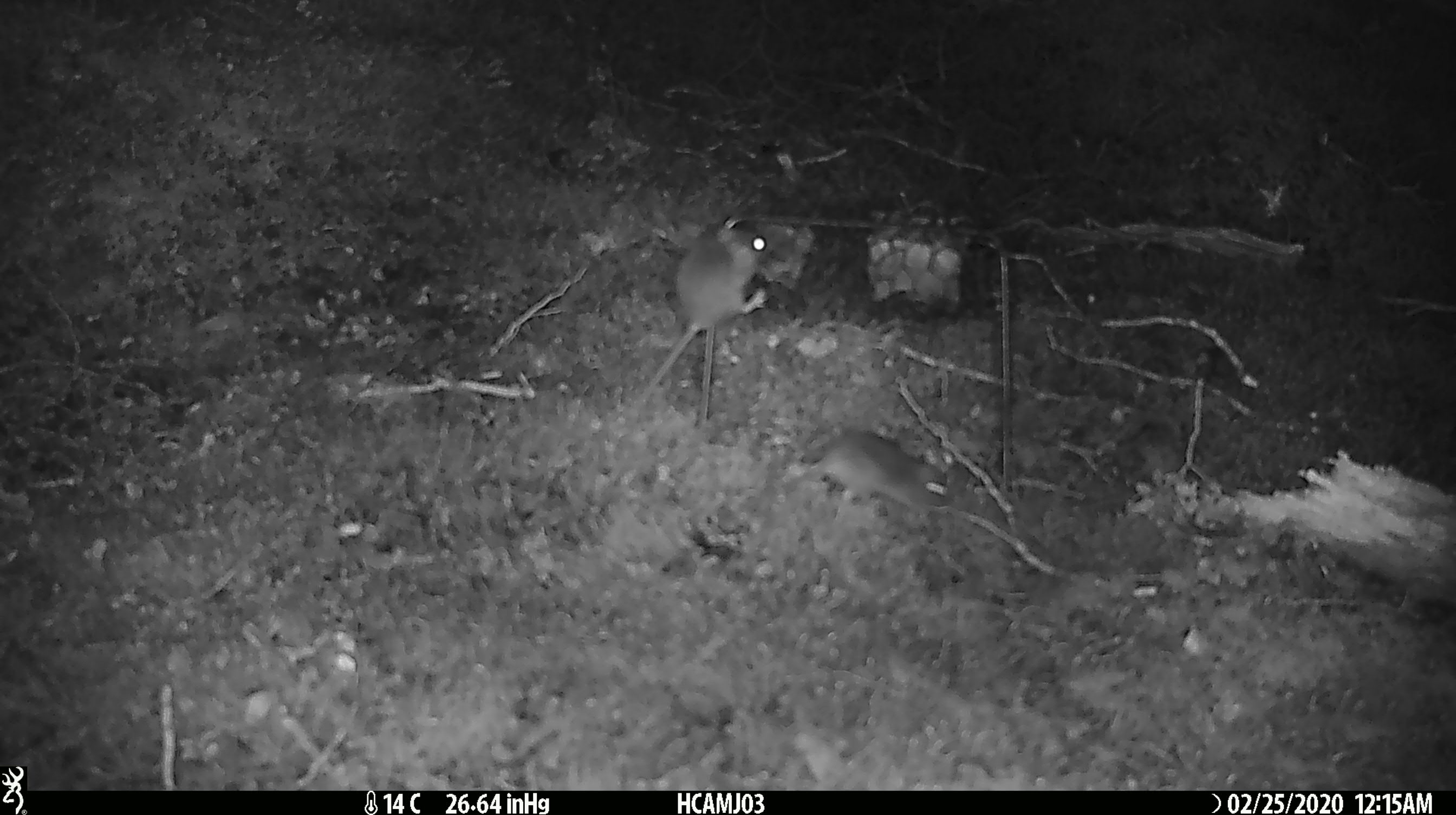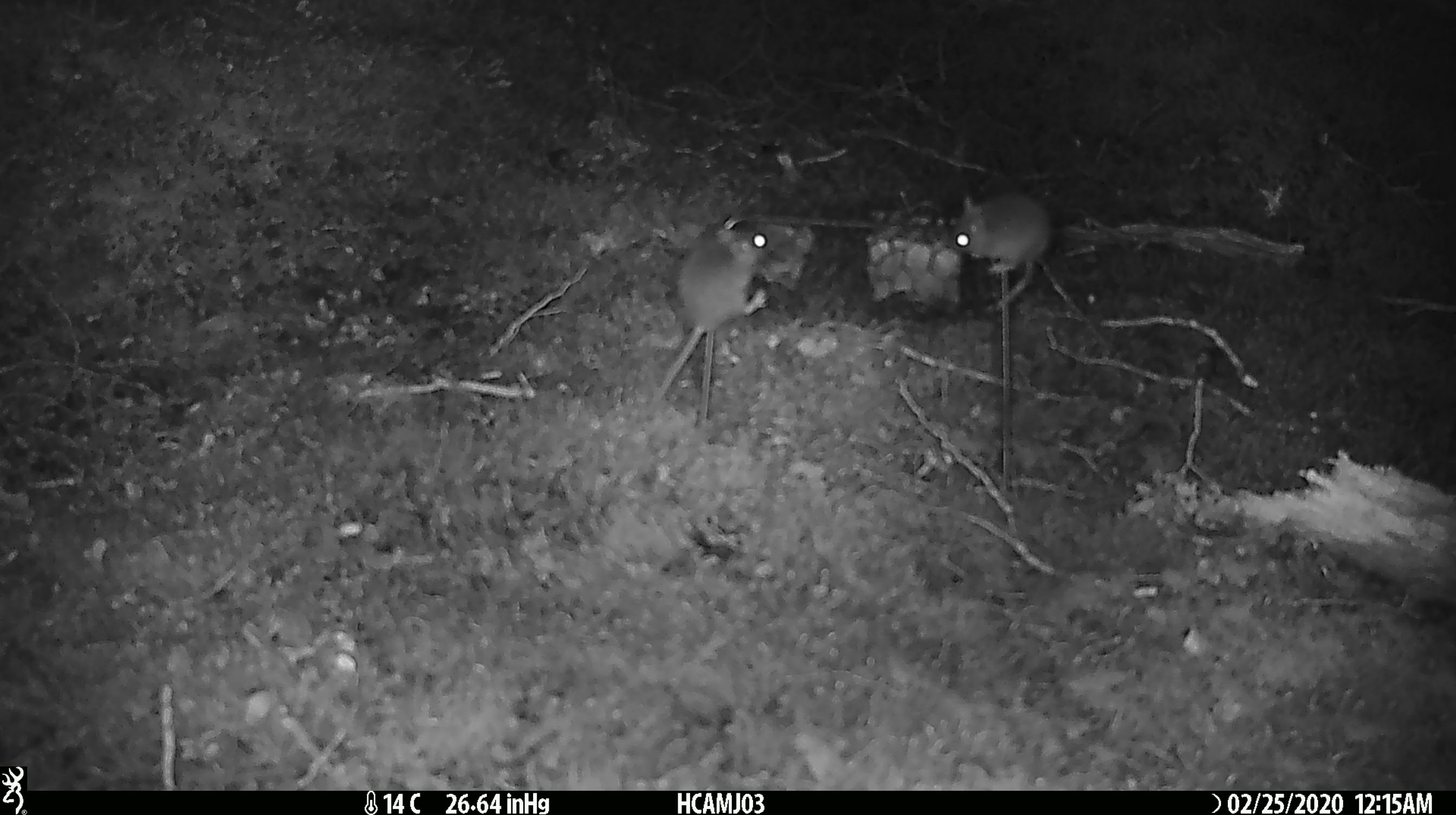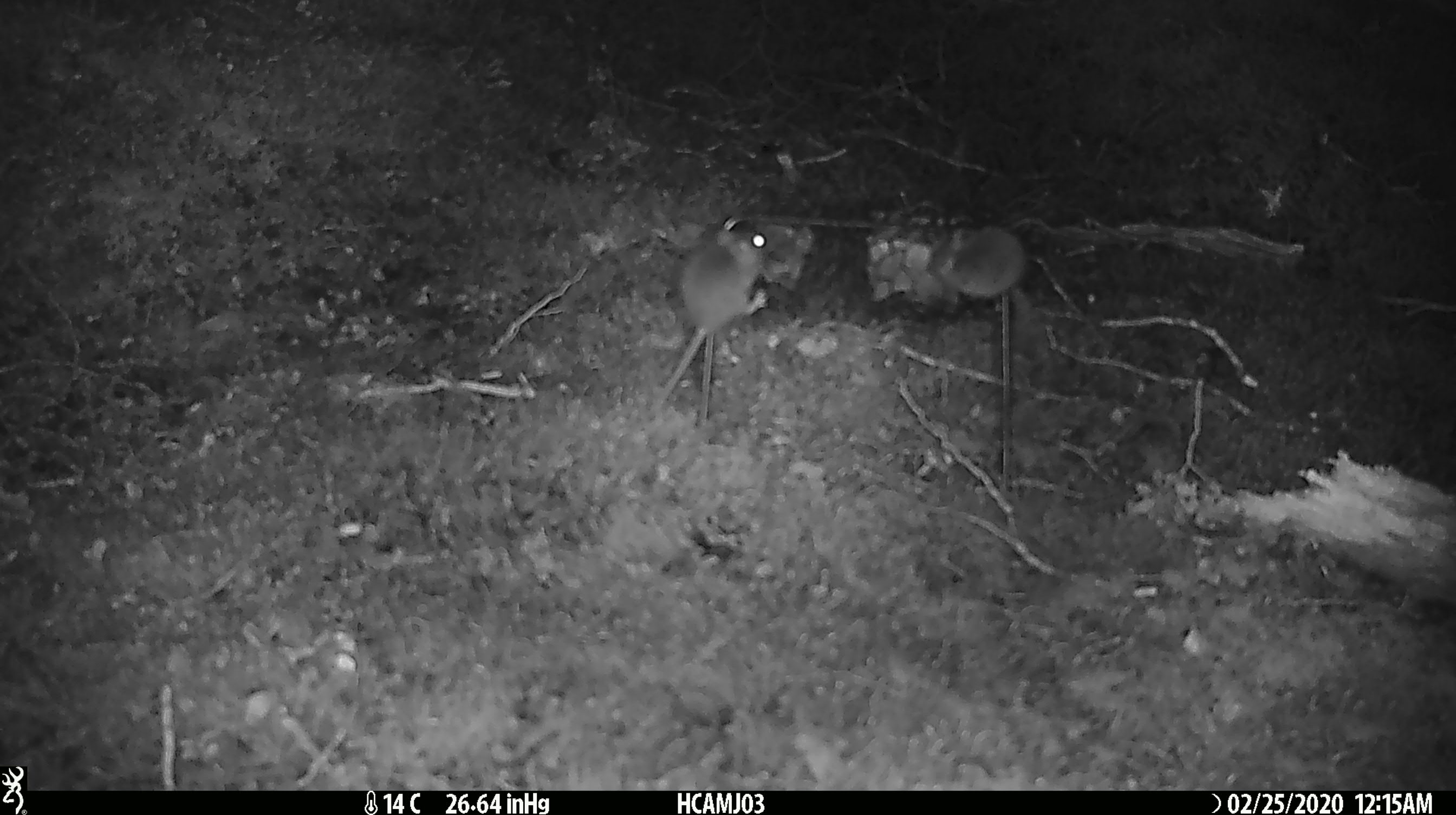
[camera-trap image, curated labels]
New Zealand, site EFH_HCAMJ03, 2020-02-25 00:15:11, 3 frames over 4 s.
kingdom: Animalia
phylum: Chordata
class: Mammalia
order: Rodentia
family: Muridae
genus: Mus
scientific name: Mus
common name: mouse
Mouse (Mus).